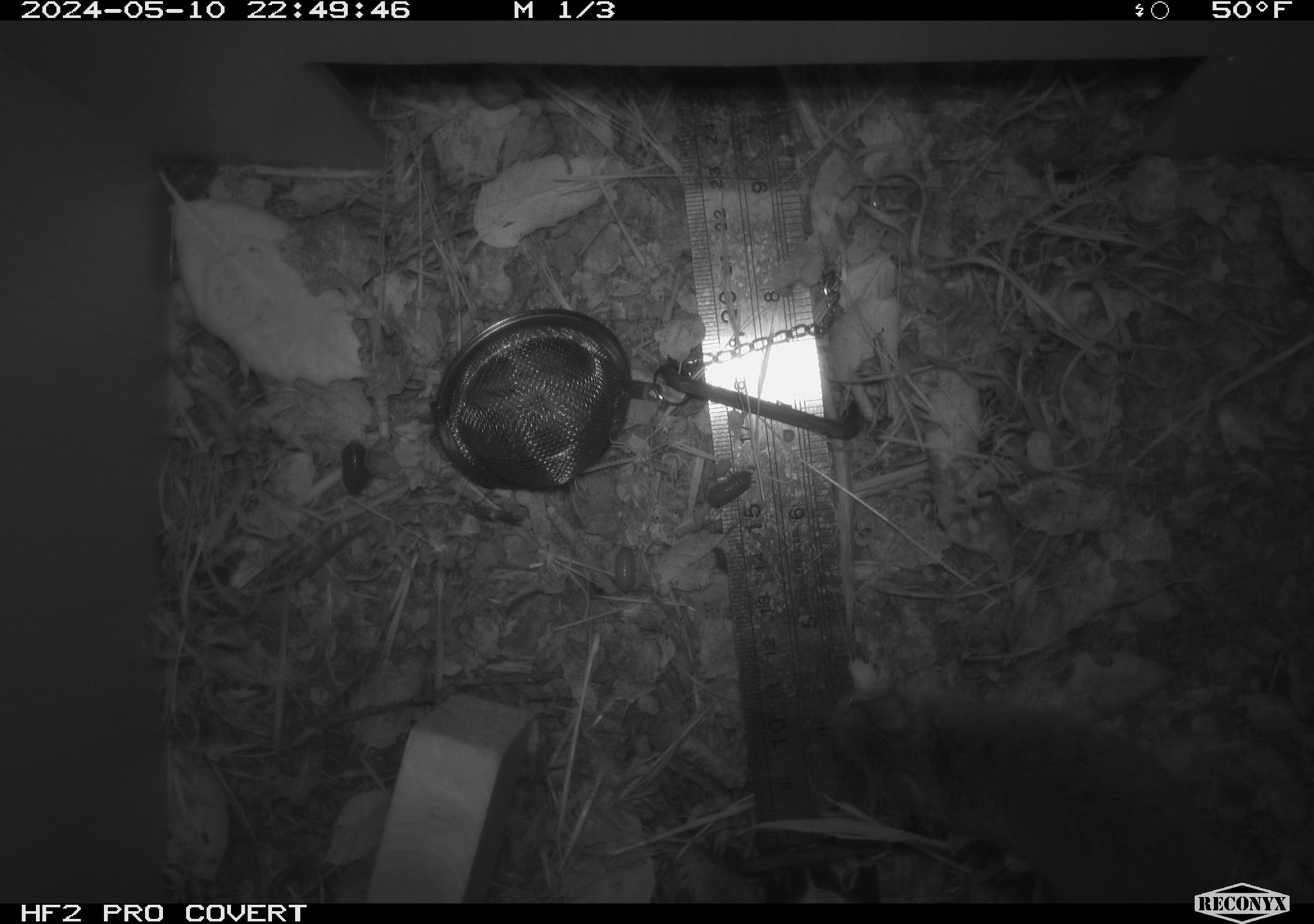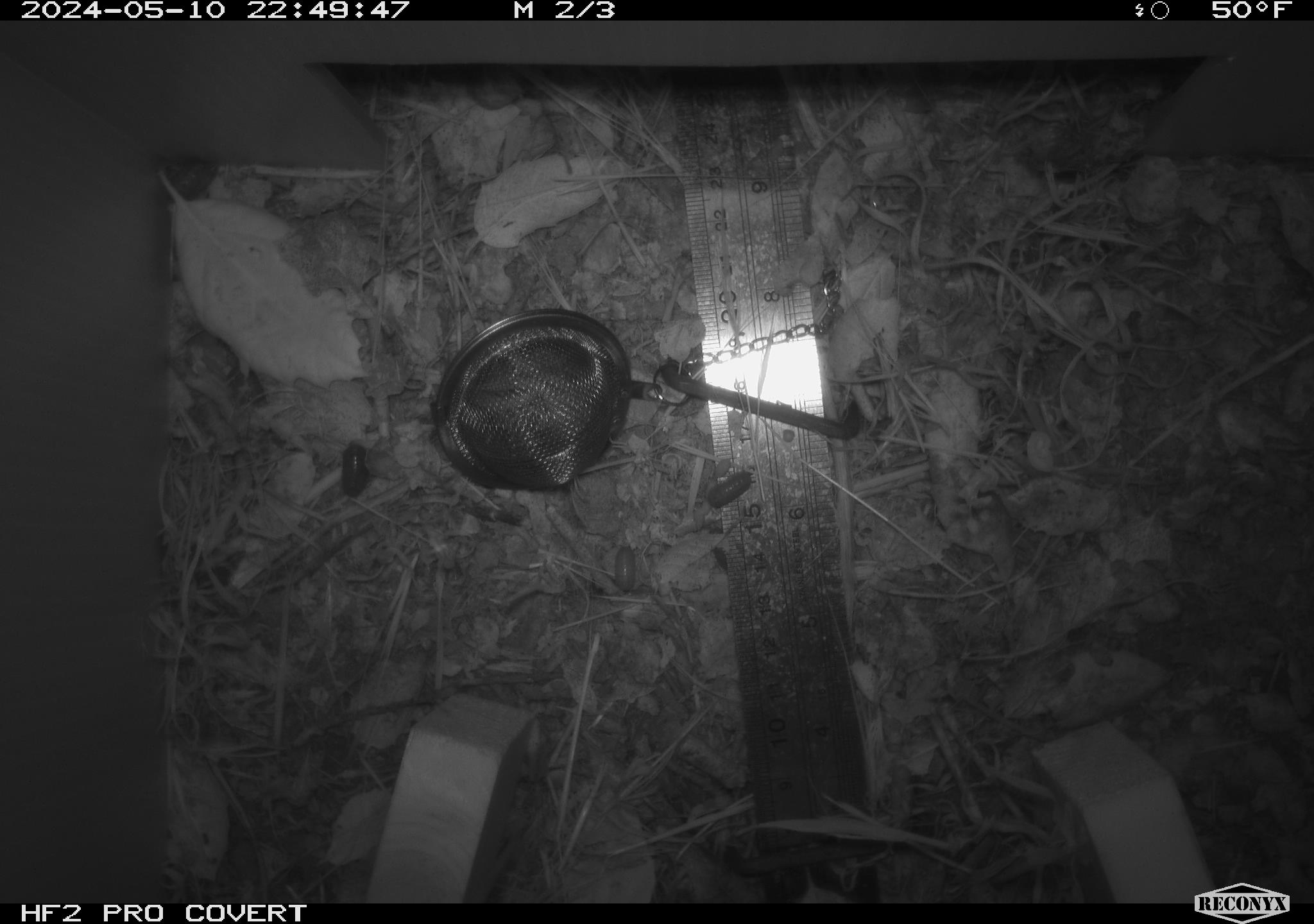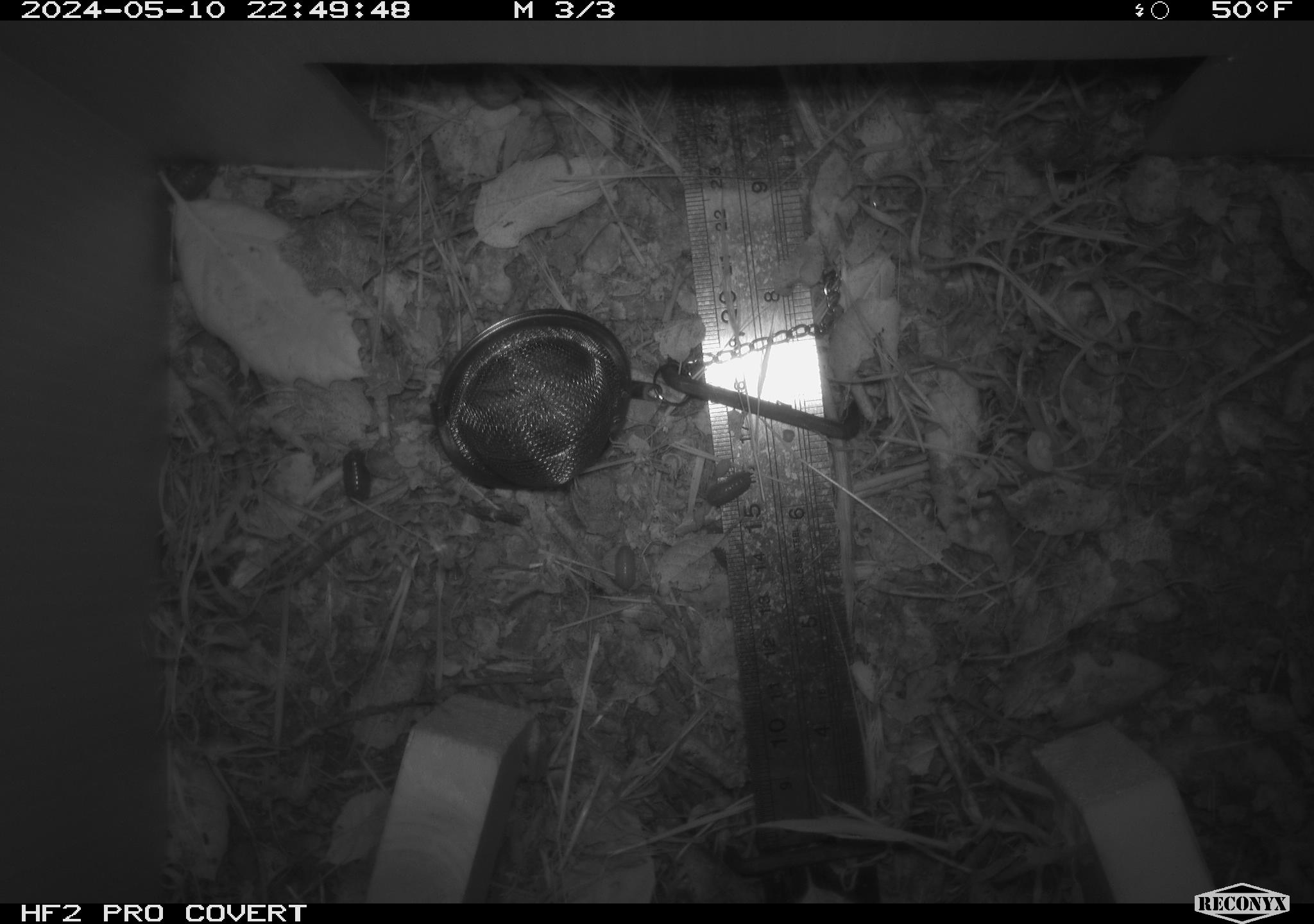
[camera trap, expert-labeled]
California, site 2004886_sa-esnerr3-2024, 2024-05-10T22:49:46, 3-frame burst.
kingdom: Animalia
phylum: Chordata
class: Mammalia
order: Rodentia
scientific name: Rodentia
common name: rodent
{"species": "rodent (Rodentia)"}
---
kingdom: Animalia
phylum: Arthropoda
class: Insecta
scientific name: Insecta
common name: insect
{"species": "insect (Insecta)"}